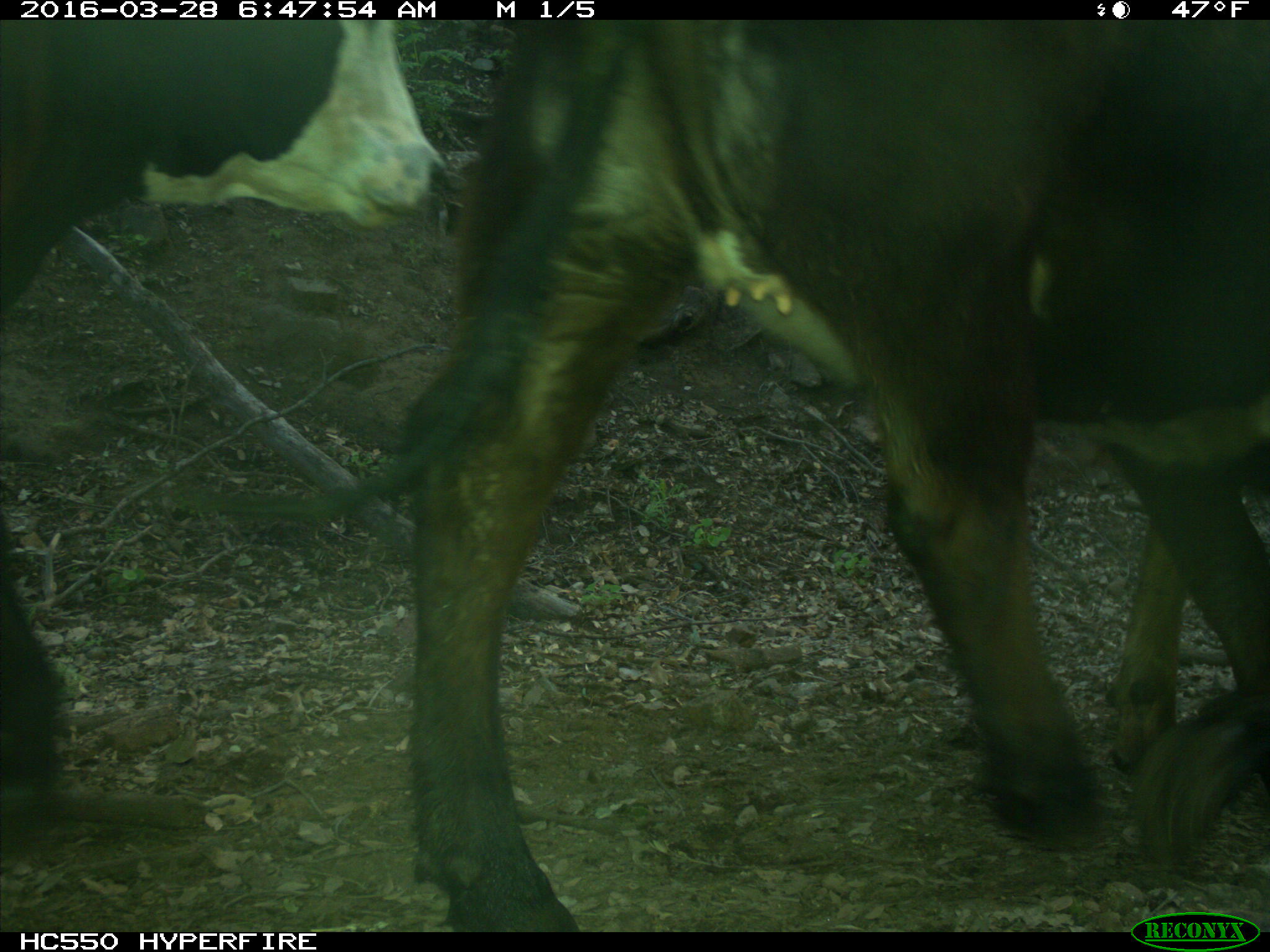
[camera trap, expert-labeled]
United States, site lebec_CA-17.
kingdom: Animalia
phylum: Chordata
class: Mammalia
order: Artiodactyla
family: Bovidae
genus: Bos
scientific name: Bos taurus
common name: domestic cow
Bos taurus (domestic cow).